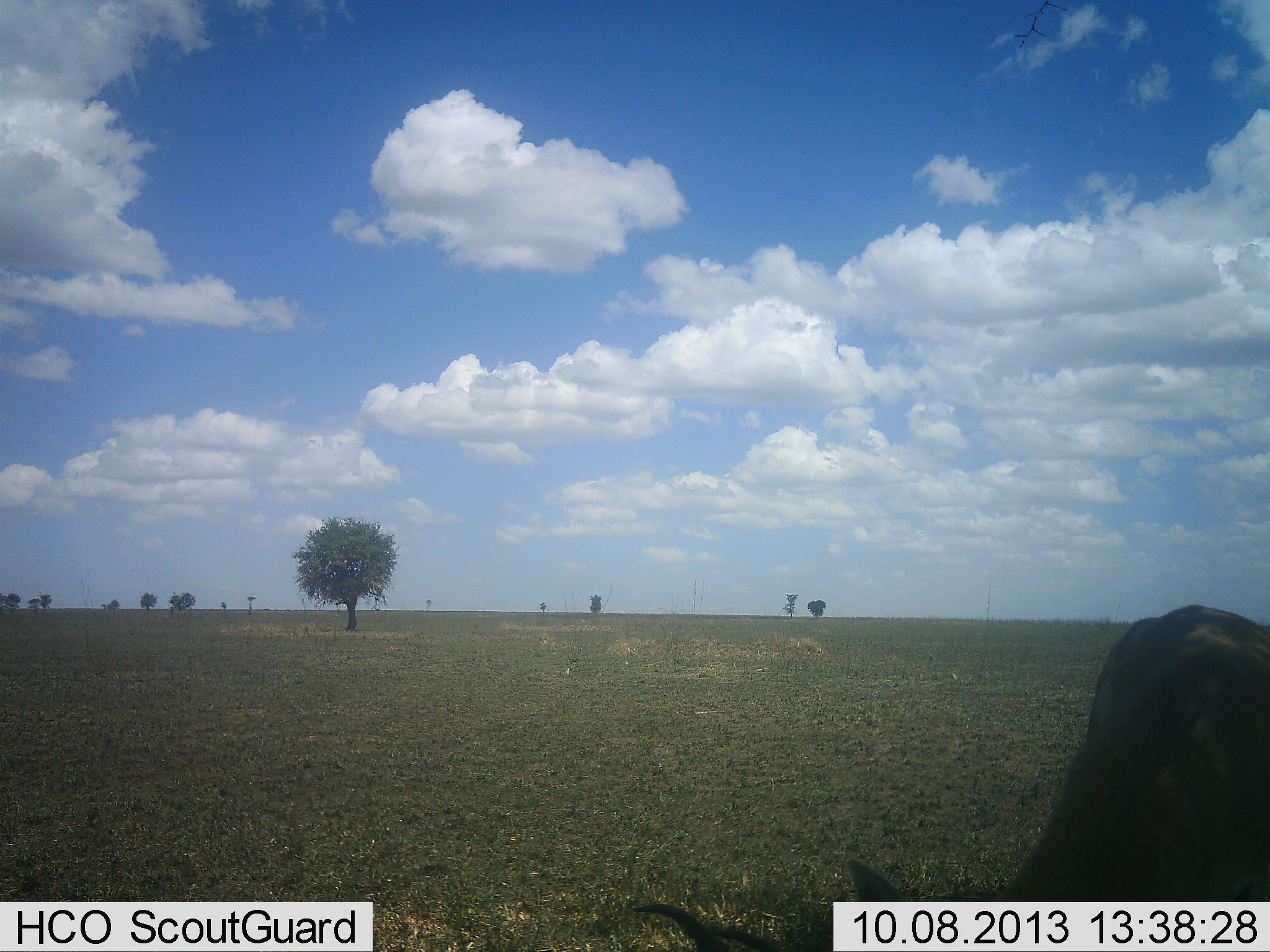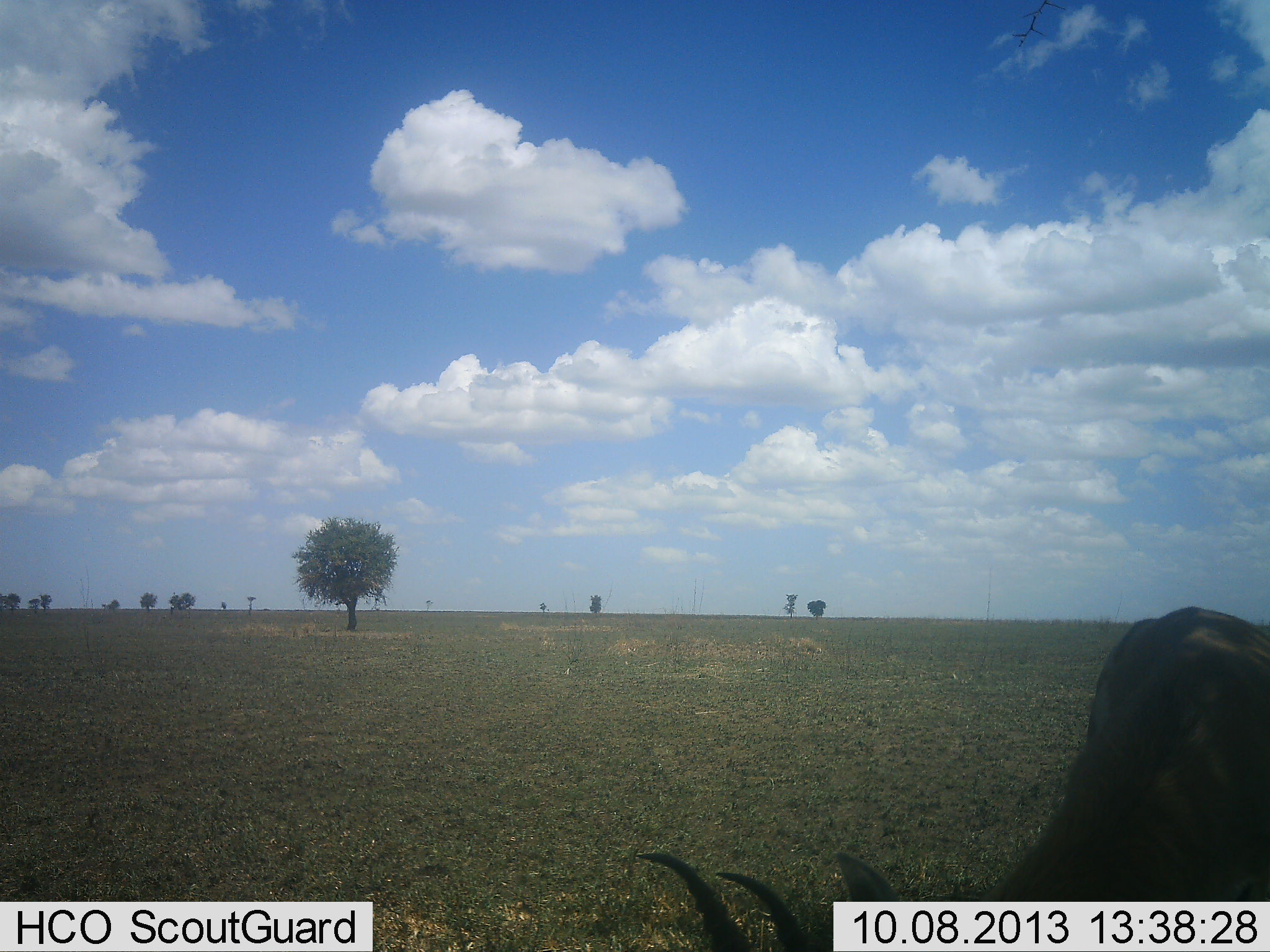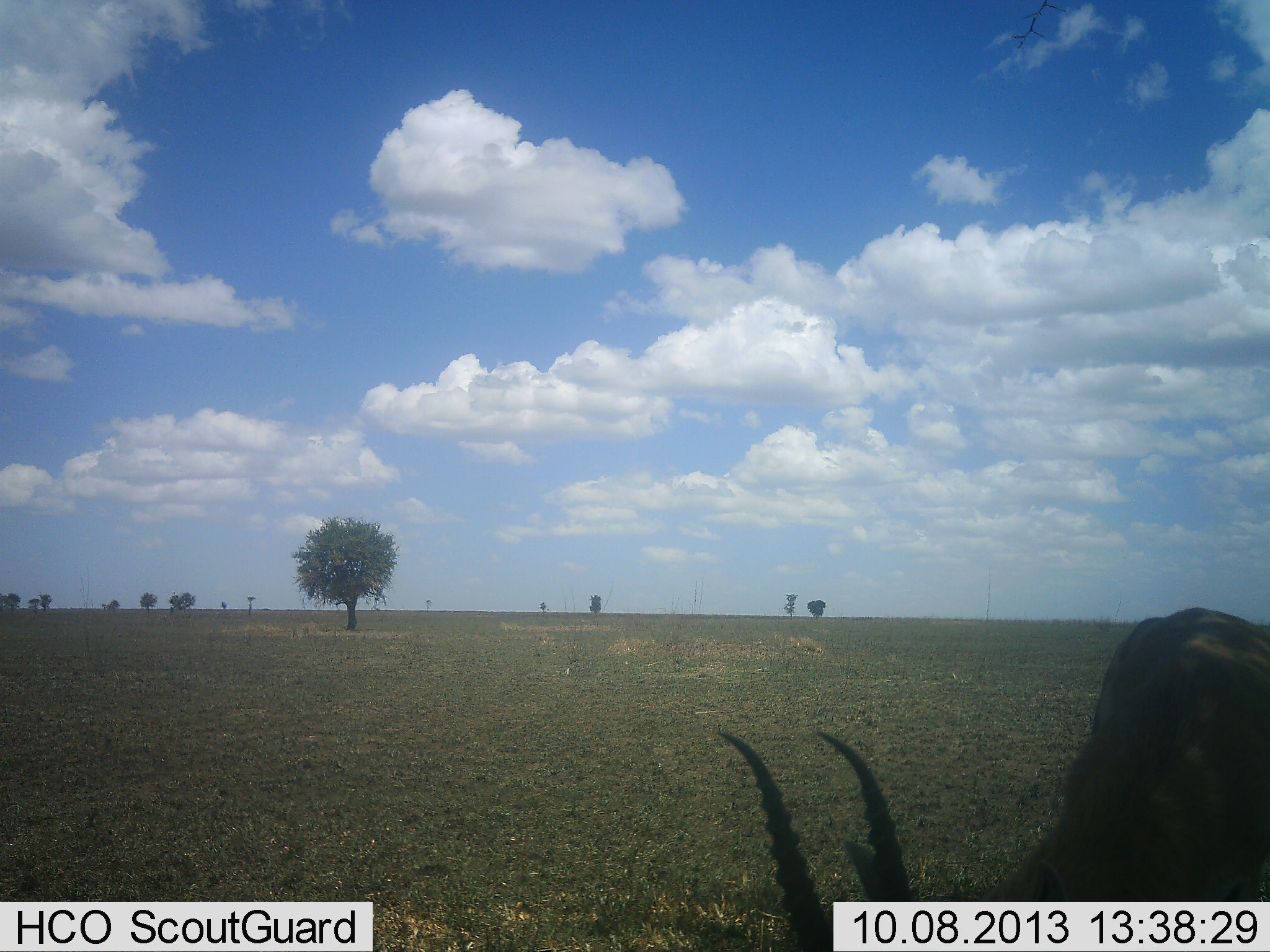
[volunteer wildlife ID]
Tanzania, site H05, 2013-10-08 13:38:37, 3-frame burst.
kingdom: Animalia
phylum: Chordata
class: Mammalia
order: Artiodactyla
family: Bovidae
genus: Eudorcas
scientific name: Eudorcas thomsonii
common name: thomson's gazelle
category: gazellethomsons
Gazellethomsons (thomson's gazelle) (Eudorcas thomsonii), count 1. Behavior (volunteer vote fractions): standing 14%, resting 0%, moving 0%, interacting 0%. Young present (vote fraction): 0%. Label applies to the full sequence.